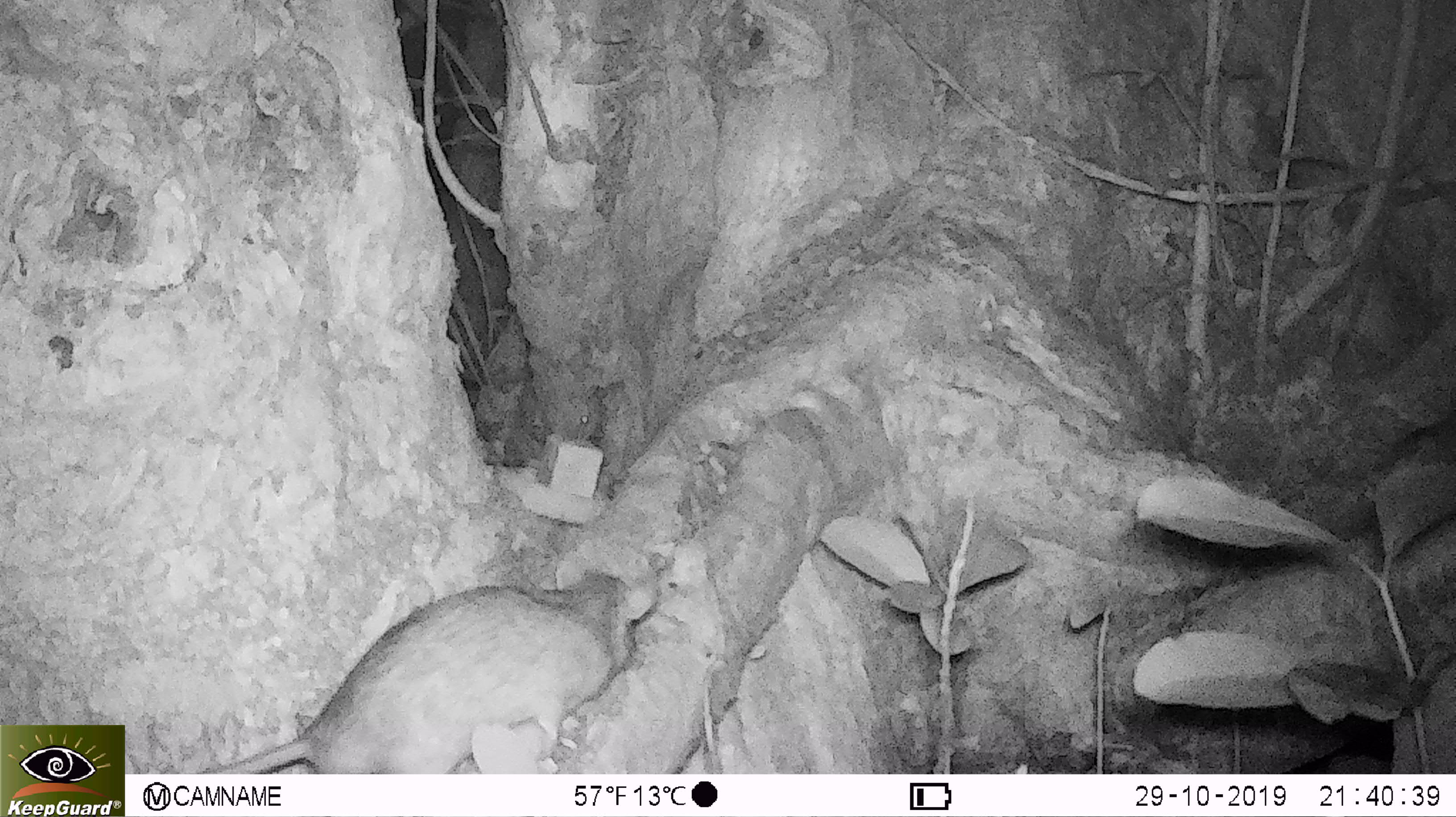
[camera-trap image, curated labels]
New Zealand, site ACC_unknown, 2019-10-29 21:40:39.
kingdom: Animalia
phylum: Chordata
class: Mammalia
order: Rodentia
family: Muridae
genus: Rattus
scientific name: Rattus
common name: rat